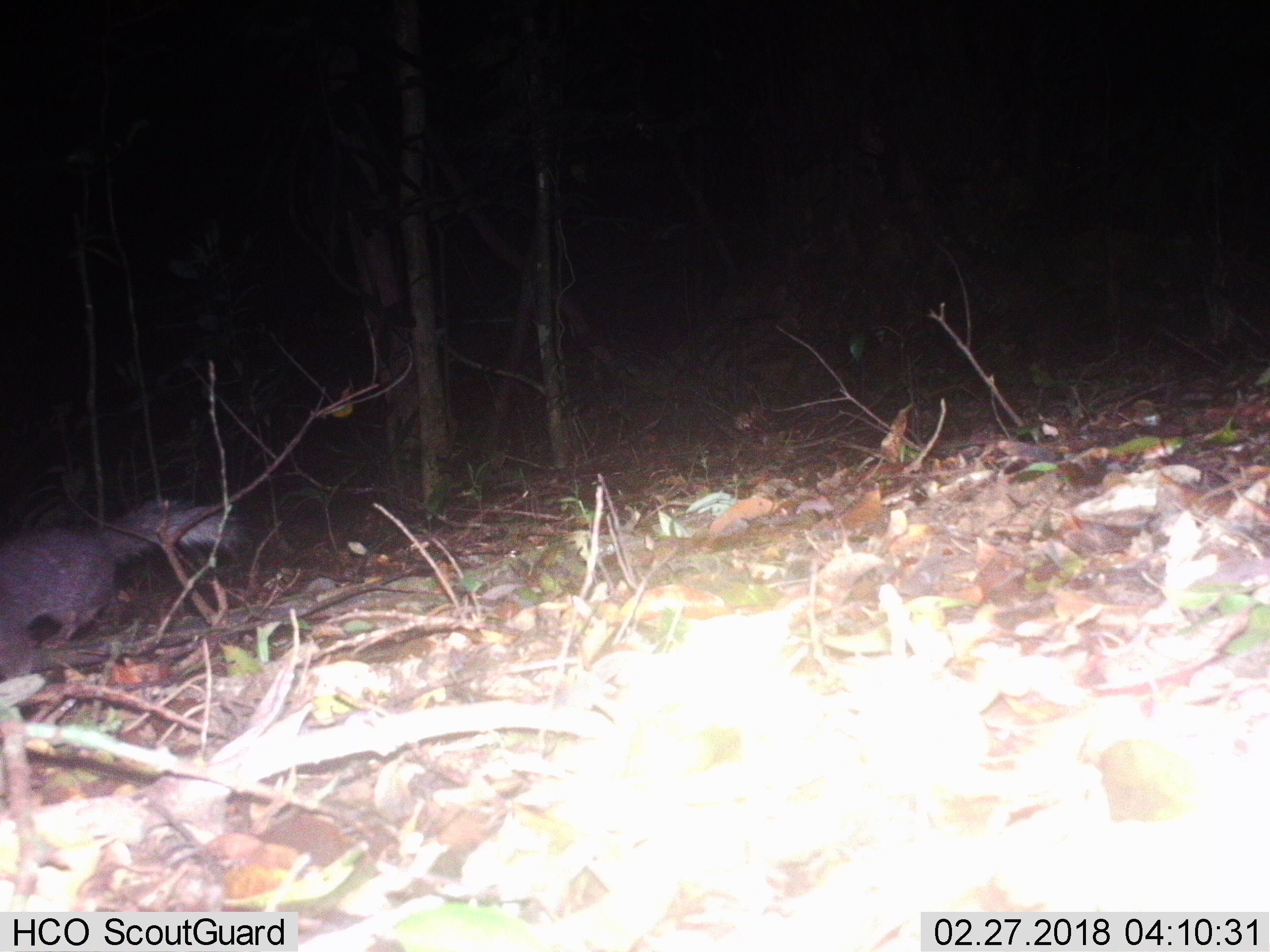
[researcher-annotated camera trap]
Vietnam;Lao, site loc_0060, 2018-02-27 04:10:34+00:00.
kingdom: Animalia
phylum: Chordata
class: Mammalia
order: Carnivora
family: Mustelidae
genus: Melogale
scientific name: Melogale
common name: ferret badger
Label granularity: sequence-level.